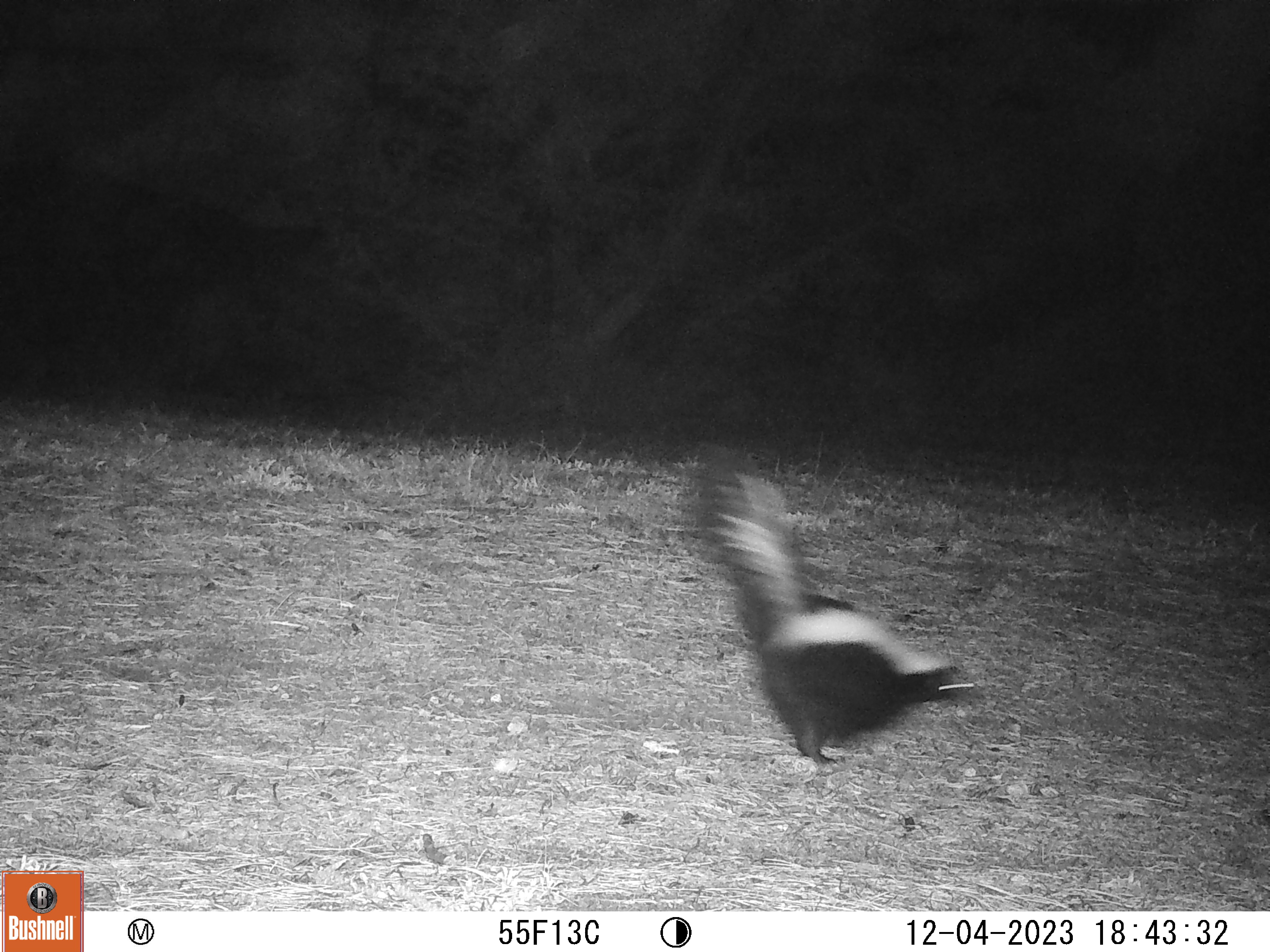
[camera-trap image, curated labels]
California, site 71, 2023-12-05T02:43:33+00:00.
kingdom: Animalia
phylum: Chordata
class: Mammalia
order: Carnivora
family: Mephitidae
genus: Mephitis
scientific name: Mephitis mephitis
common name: striped skunk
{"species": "striped skunk (Mephitis mephitis)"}